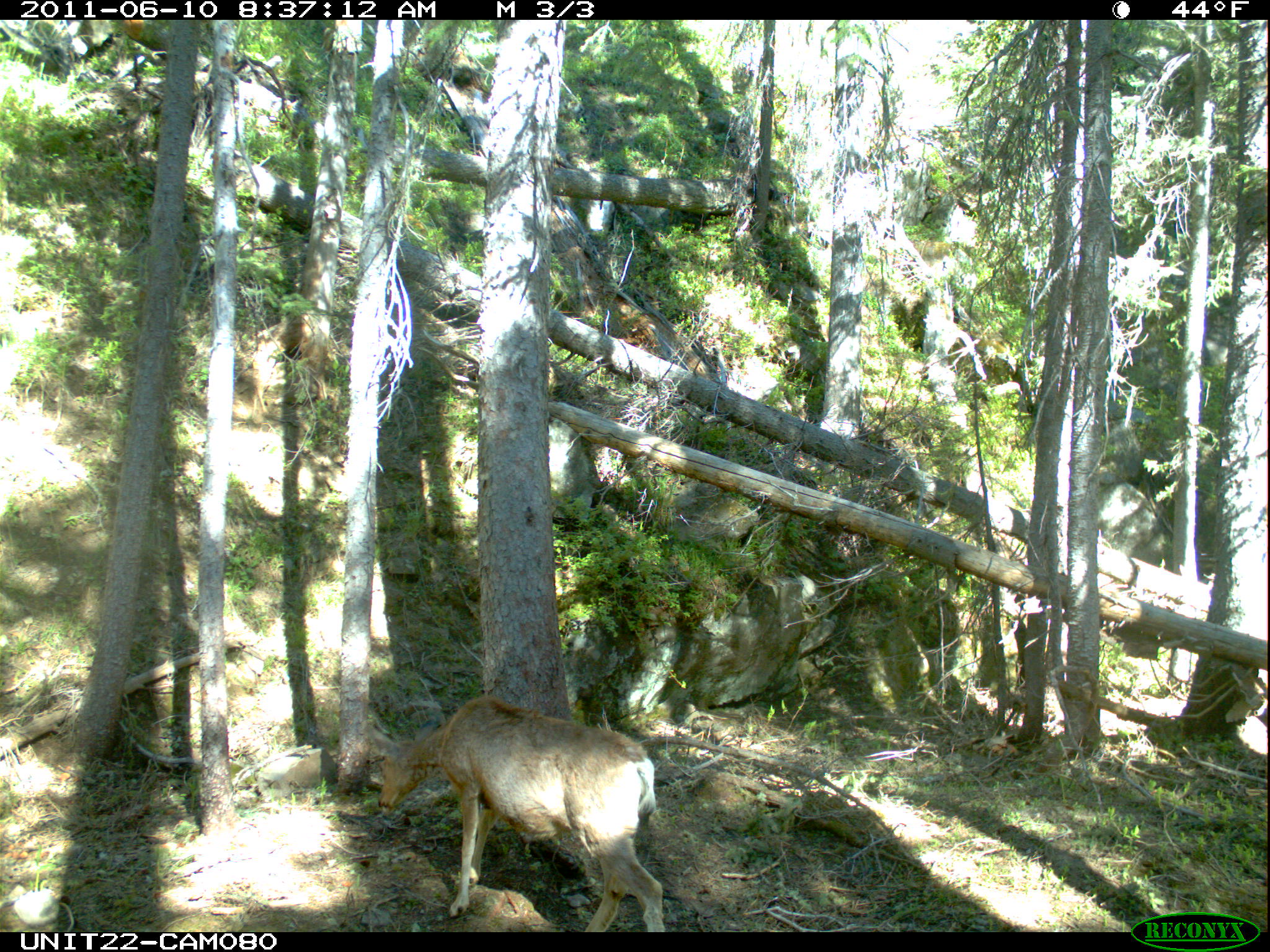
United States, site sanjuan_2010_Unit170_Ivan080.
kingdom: Animalia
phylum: Chordata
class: Mammalia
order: Artiodactyla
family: Cervidae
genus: Odocoileus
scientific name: Odocoileus hemionus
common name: mule deer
Odocoileus hemionus (mule deer).